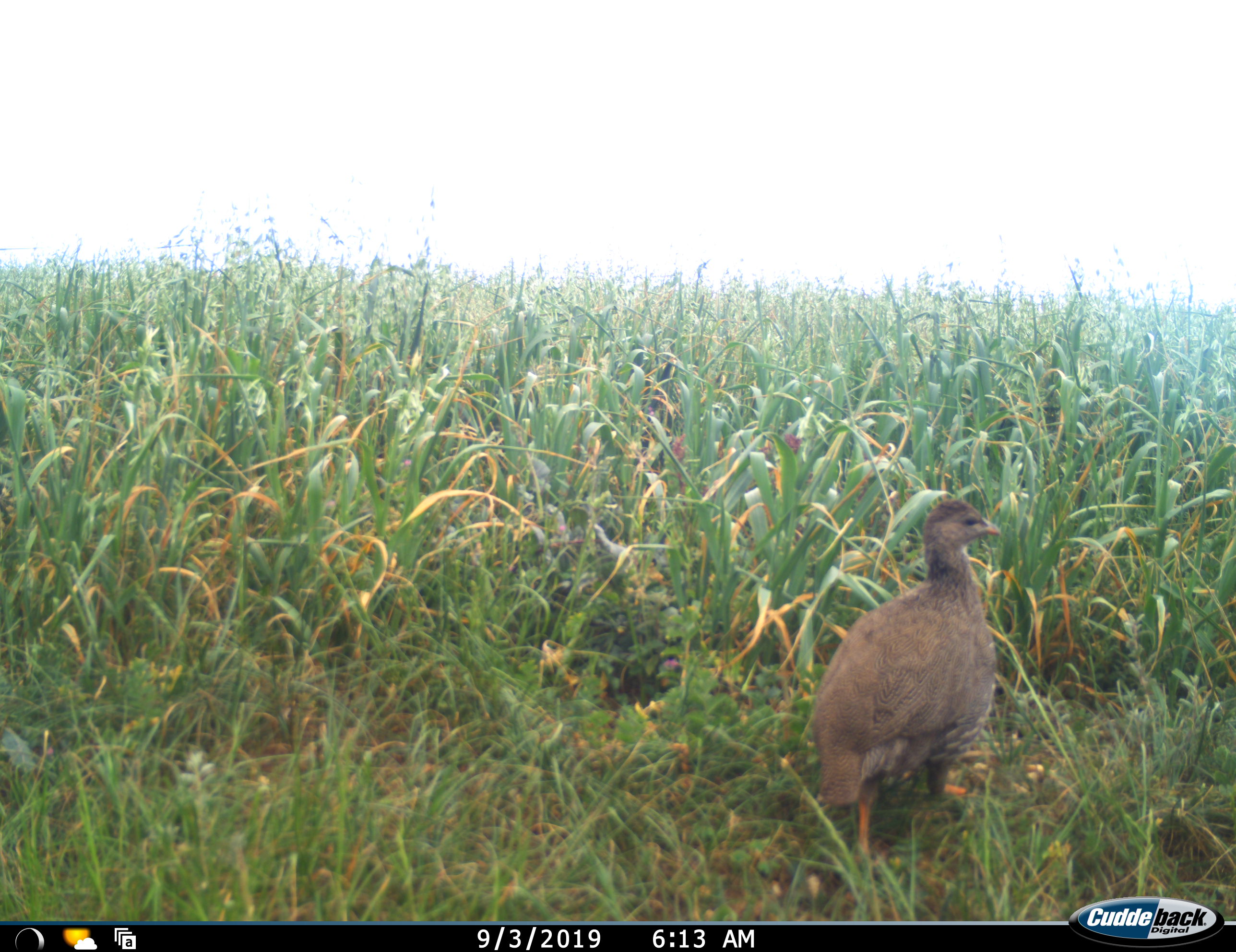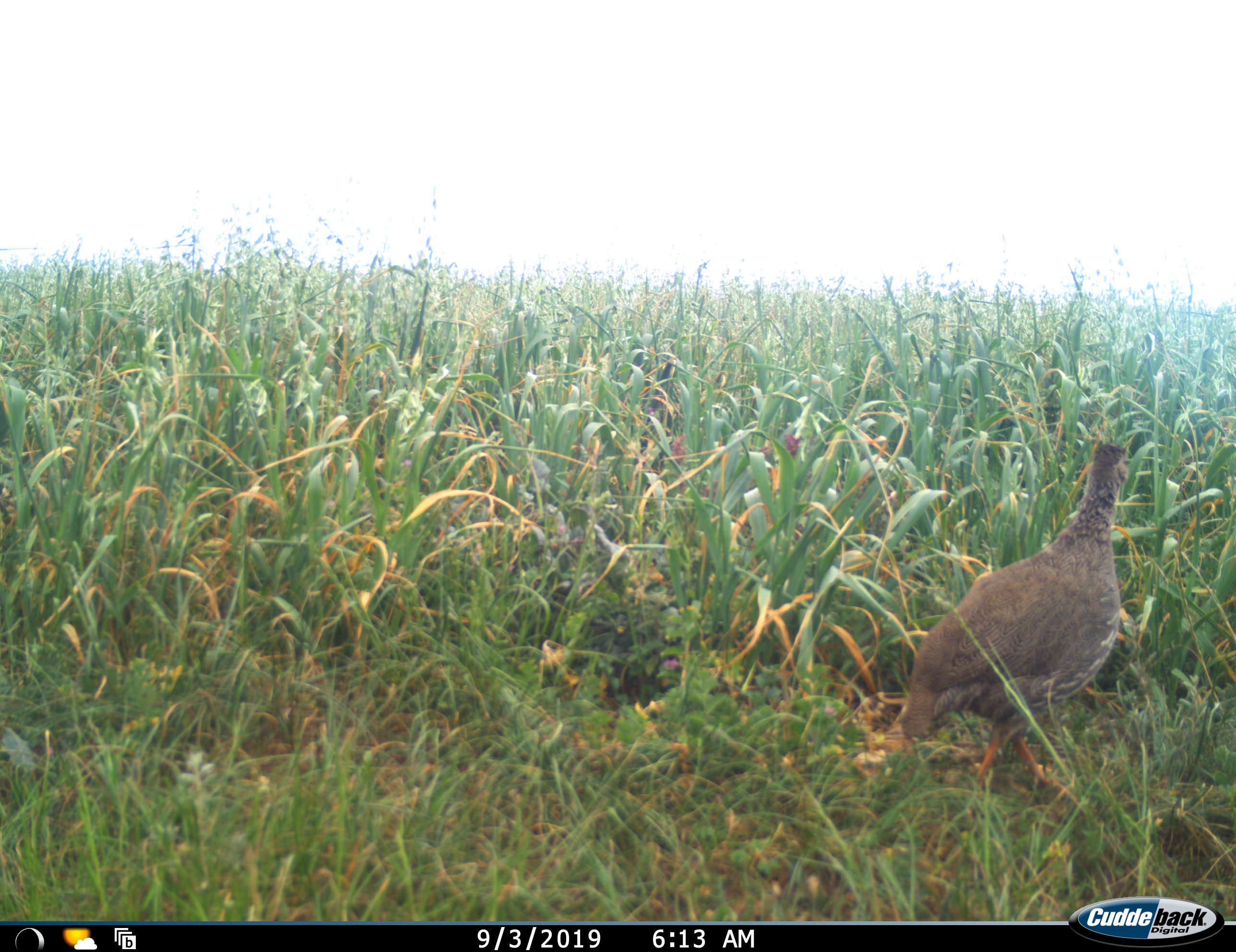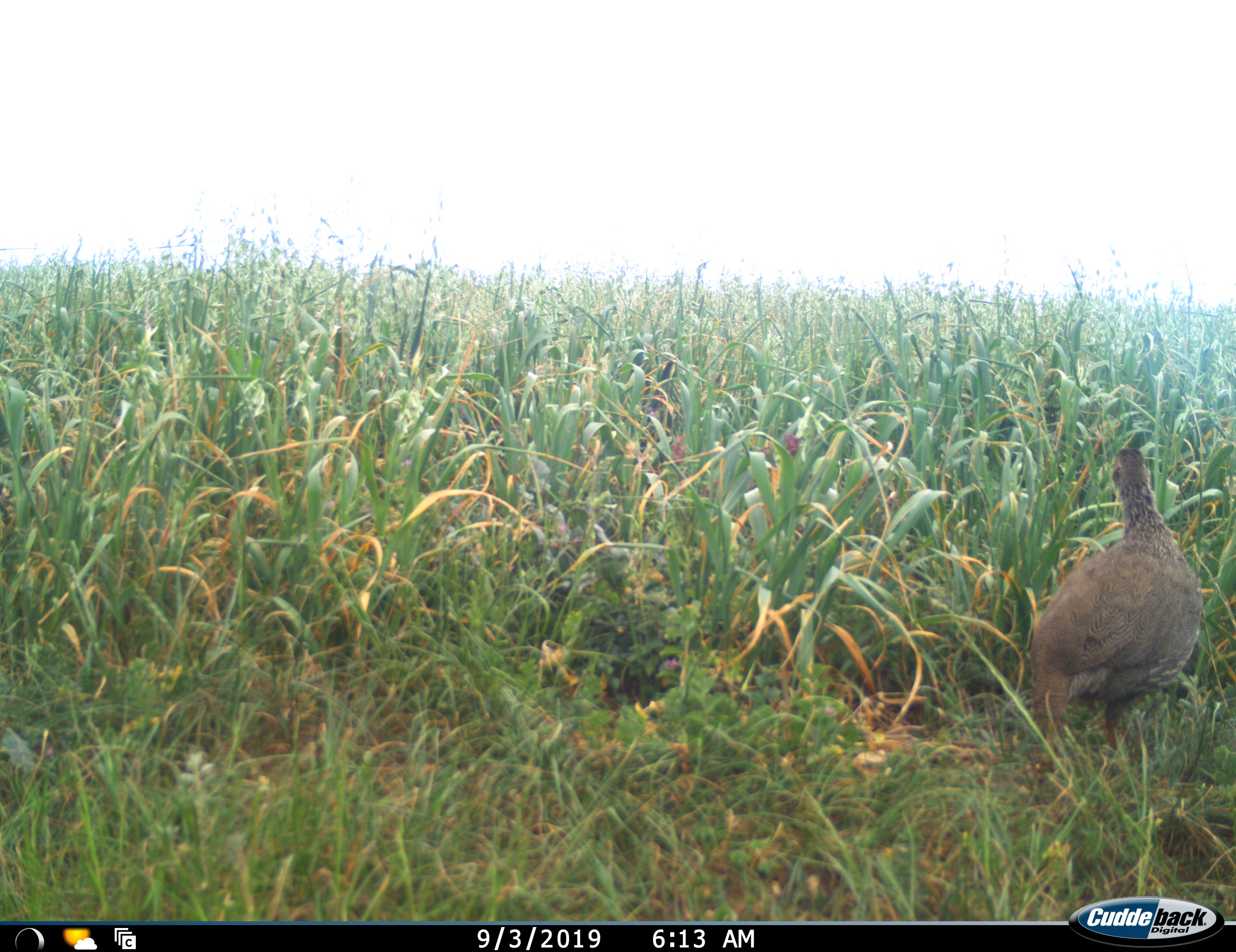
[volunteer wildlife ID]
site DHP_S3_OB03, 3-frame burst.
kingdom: Animalia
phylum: Chordata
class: Aves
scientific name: Aves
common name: bird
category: birdother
Birdother (bird) (Aves), count 1. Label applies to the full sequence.